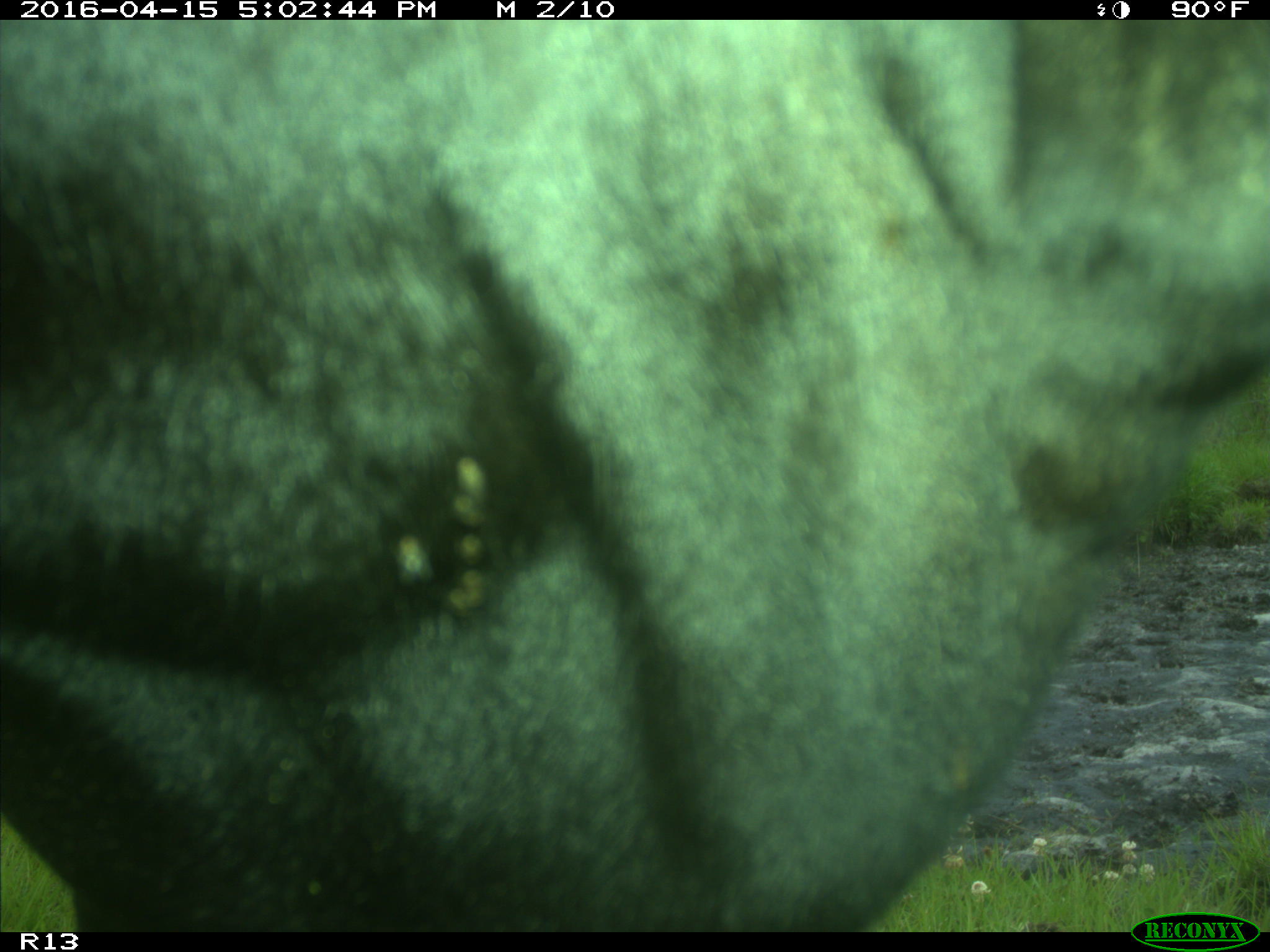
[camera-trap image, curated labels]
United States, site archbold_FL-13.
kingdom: Animalia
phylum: Chordata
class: Mammalia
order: Artiodactyla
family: Bovidae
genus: Bos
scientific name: Bos taurus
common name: domestic cow